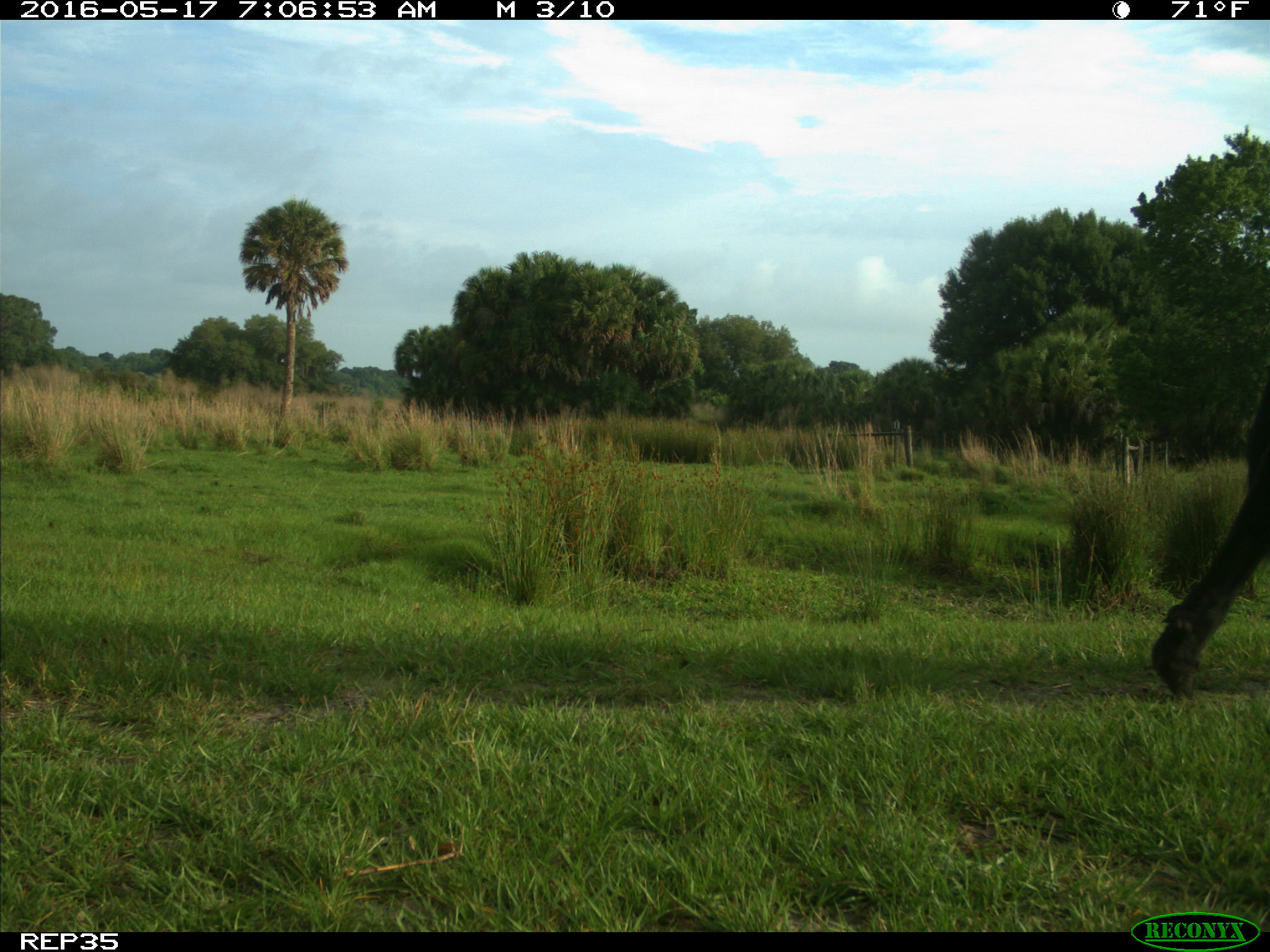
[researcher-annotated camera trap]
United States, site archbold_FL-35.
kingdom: Animalia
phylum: Chordata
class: Mammalia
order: Artiodactyla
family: Bovidae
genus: Bos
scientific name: Bos taurus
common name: domestic cow